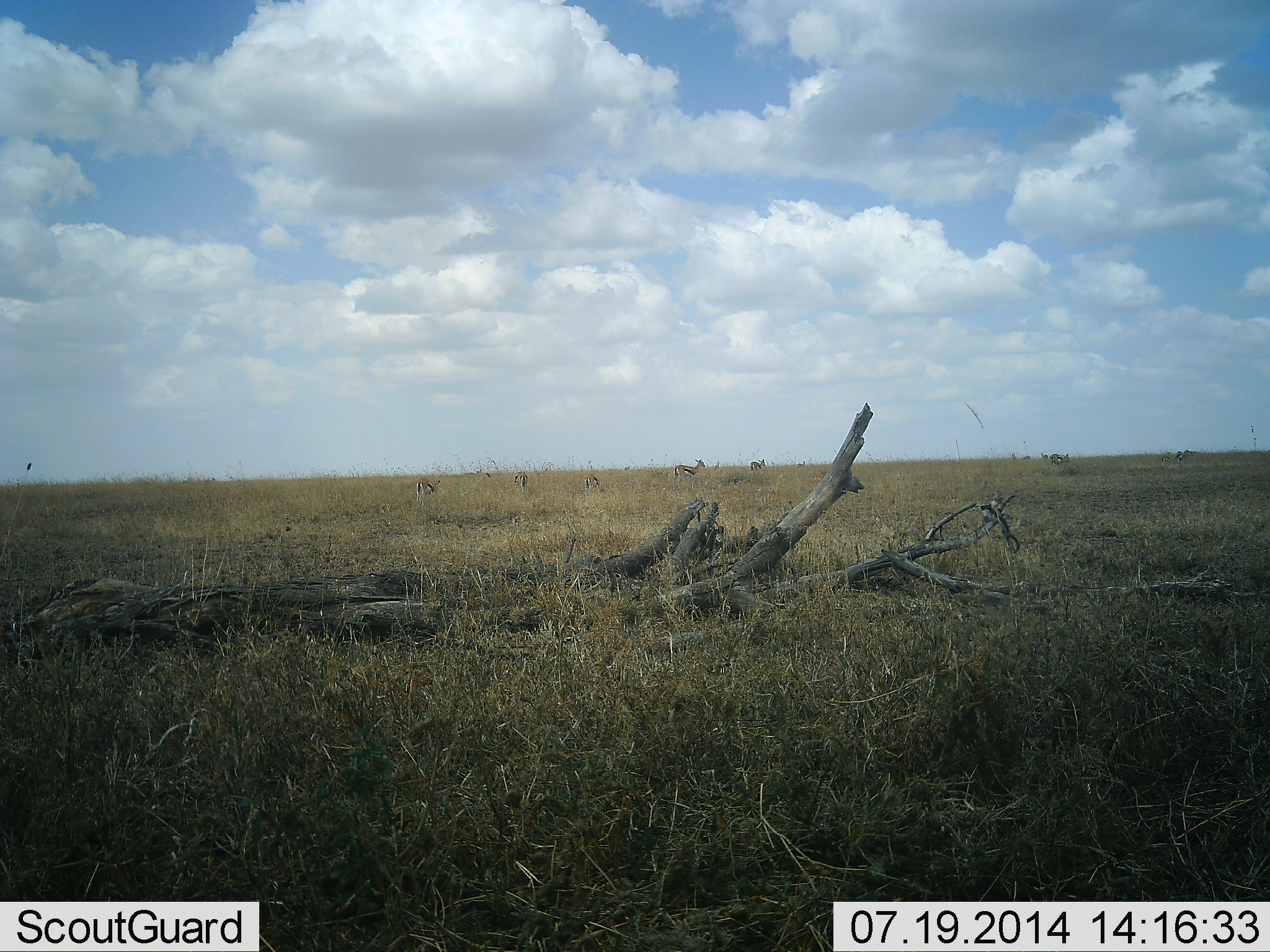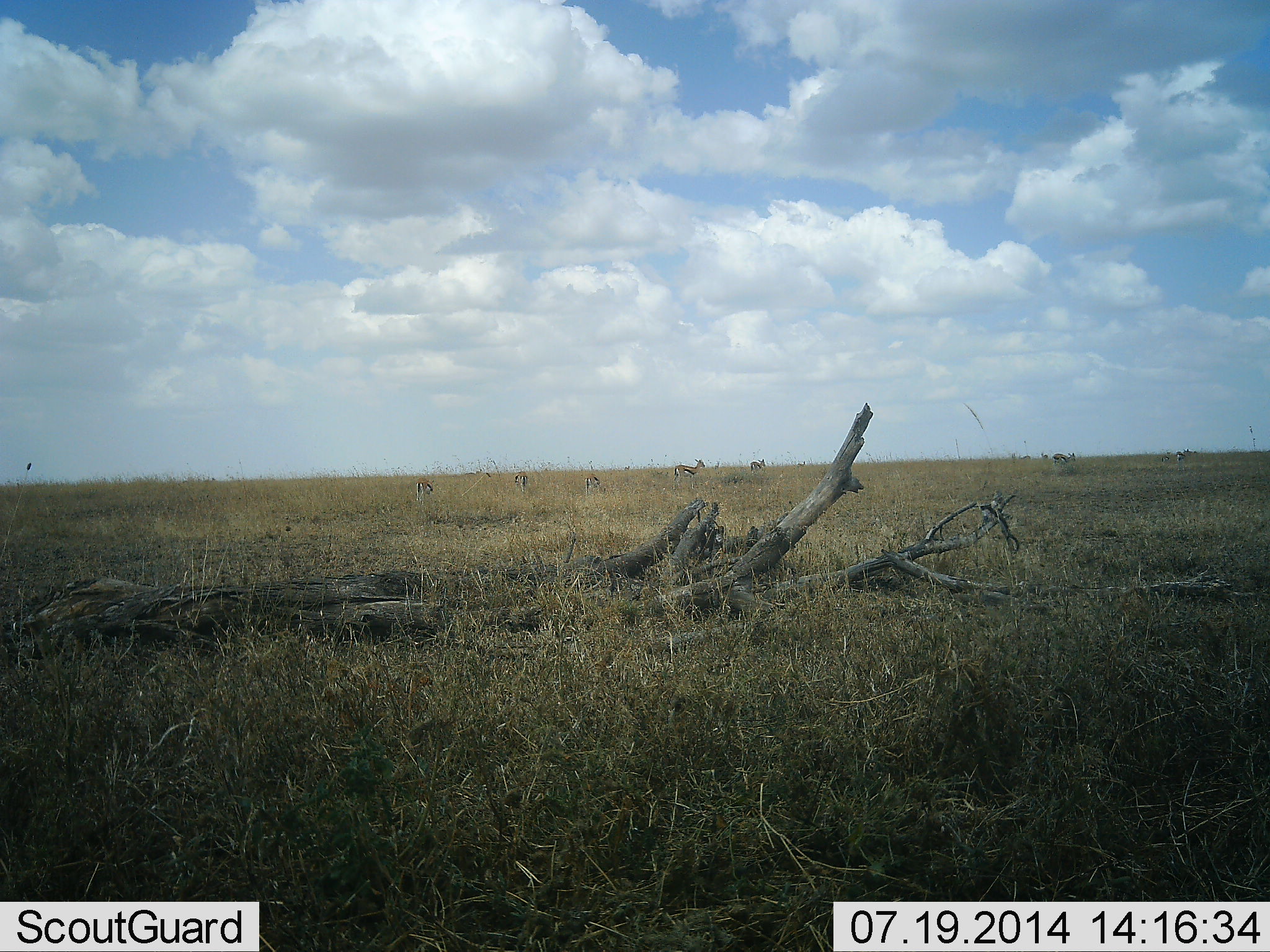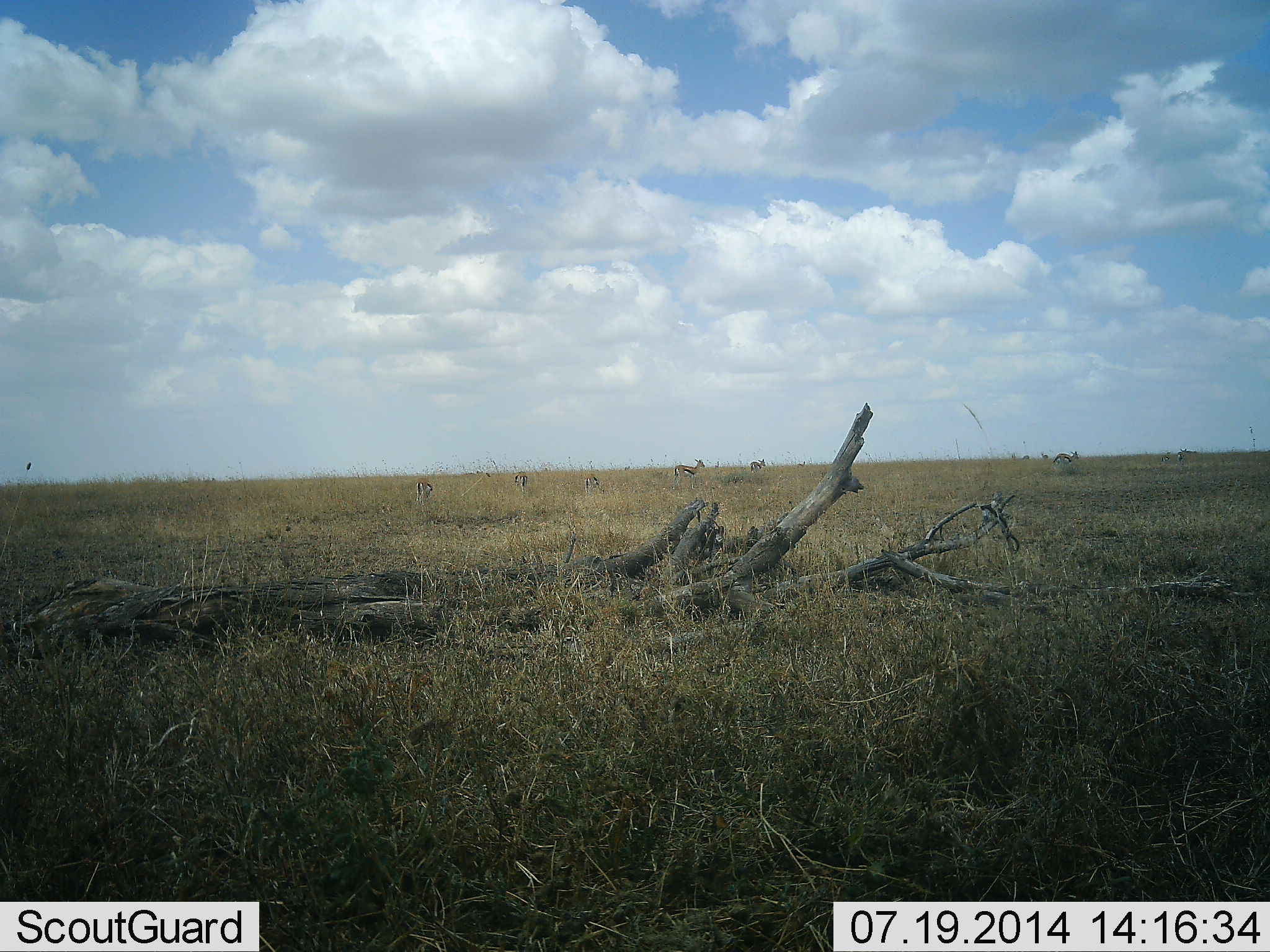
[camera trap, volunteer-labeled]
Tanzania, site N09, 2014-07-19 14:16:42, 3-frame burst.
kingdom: Animalia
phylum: Chordata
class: Mammalia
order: Artiodactyla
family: Bovidae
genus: Eudorcas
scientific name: Eudorcas thomsonii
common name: thomson's gazelle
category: gazellethomsons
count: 7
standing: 80%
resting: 10%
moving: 20%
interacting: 0%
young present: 0%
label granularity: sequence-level